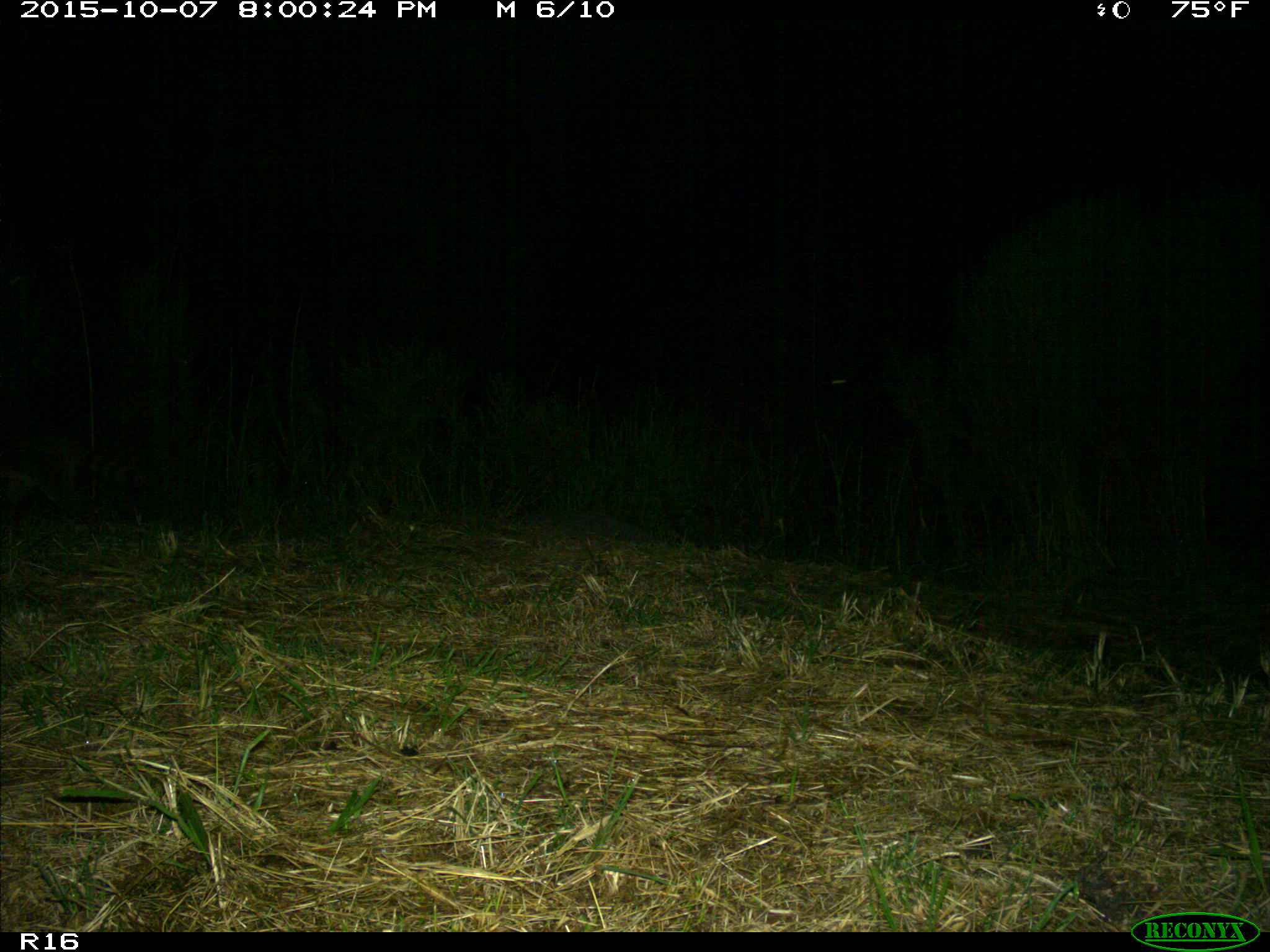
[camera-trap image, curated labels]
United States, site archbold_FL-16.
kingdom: Animalia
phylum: Chordata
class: Mammalia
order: Carnivora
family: Procyonidae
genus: Procyon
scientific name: Procyon lotor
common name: common raccoon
Procyon lotor (common raccoon).